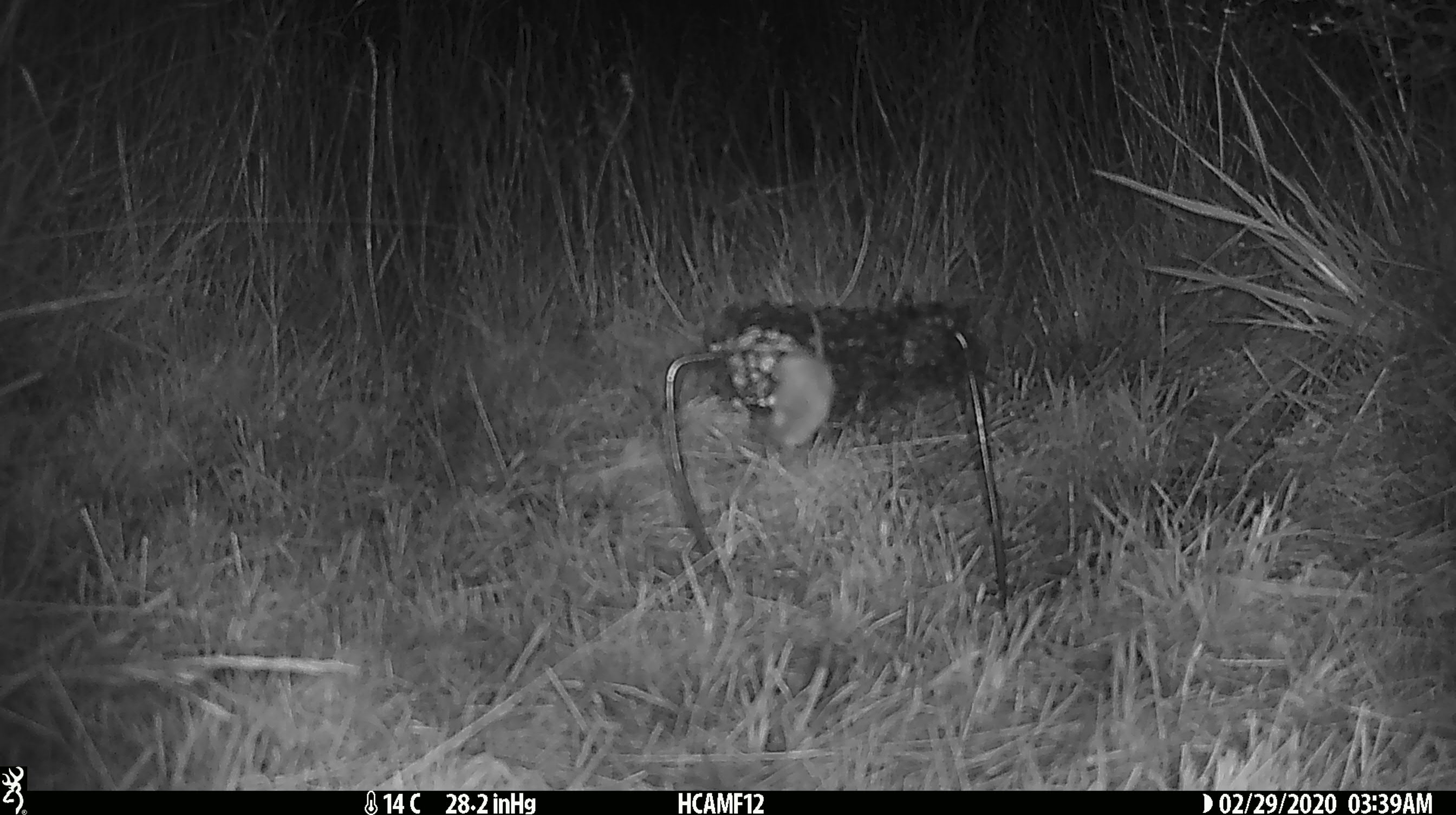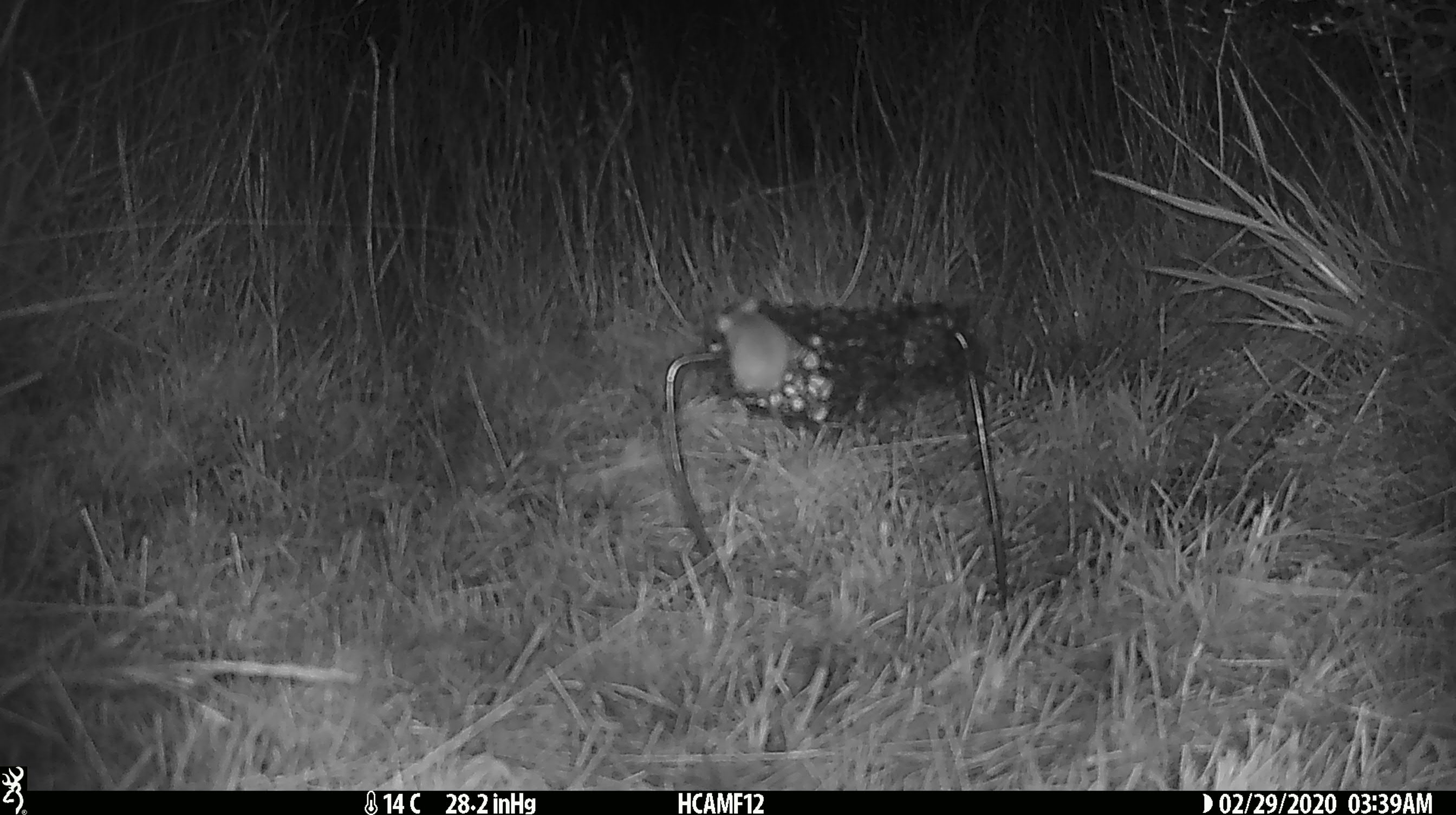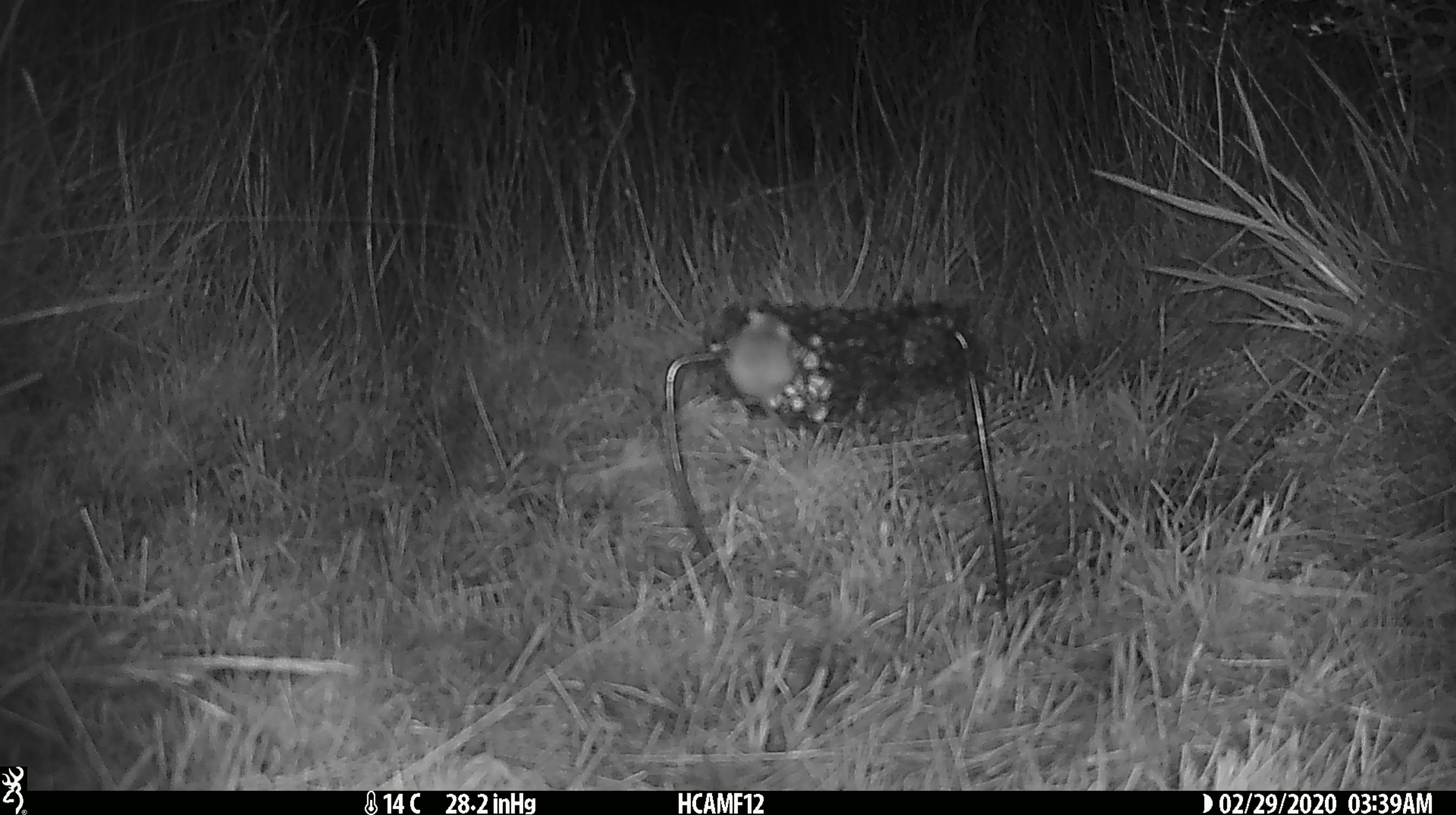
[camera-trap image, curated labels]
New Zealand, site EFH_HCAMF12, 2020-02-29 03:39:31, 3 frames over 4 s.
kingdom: Animalia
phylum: Chordata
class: Mammalia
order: Rodentia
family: Muridae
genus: Mus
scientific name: Mus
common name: mouse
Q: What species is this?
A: Mouse (Mus).